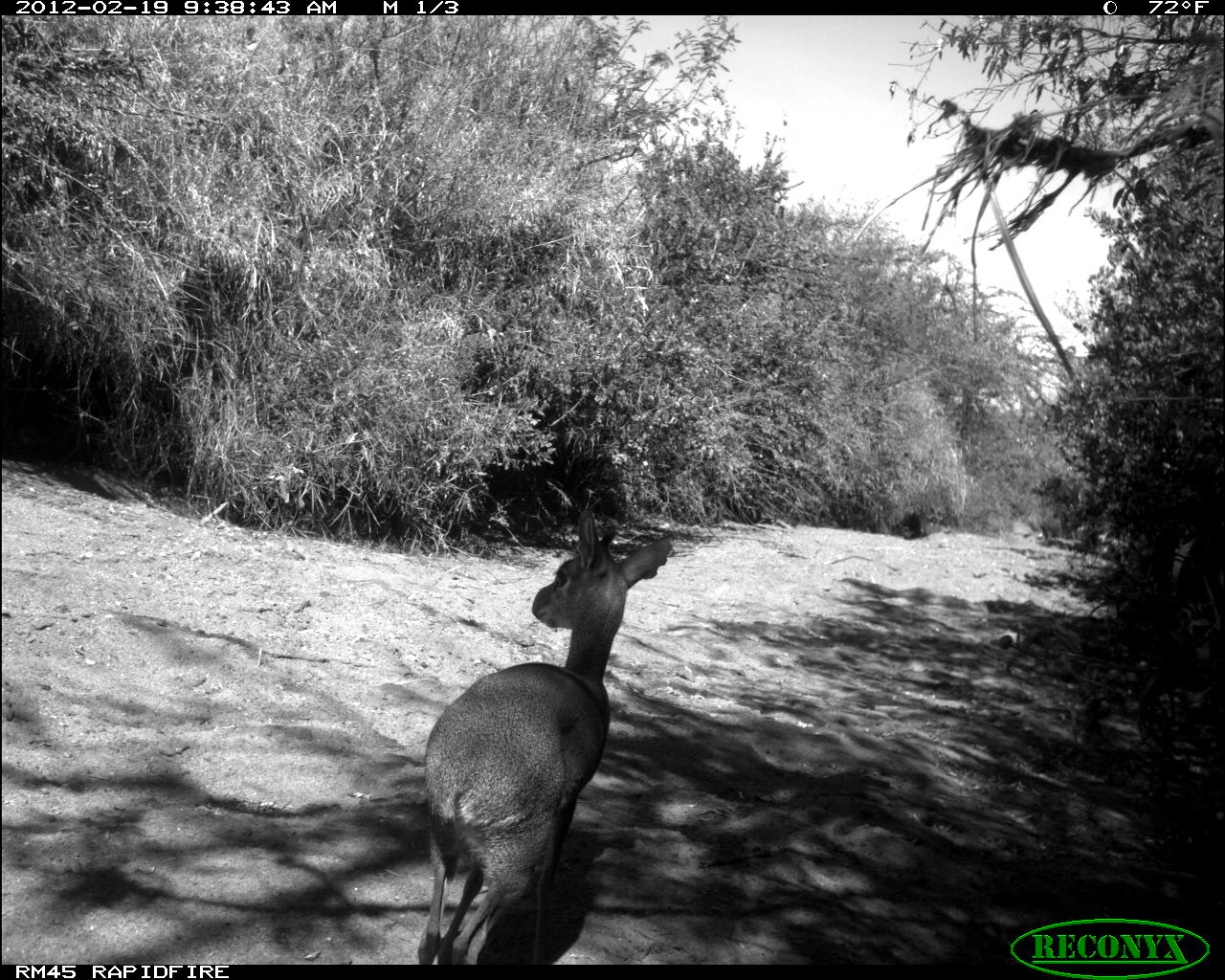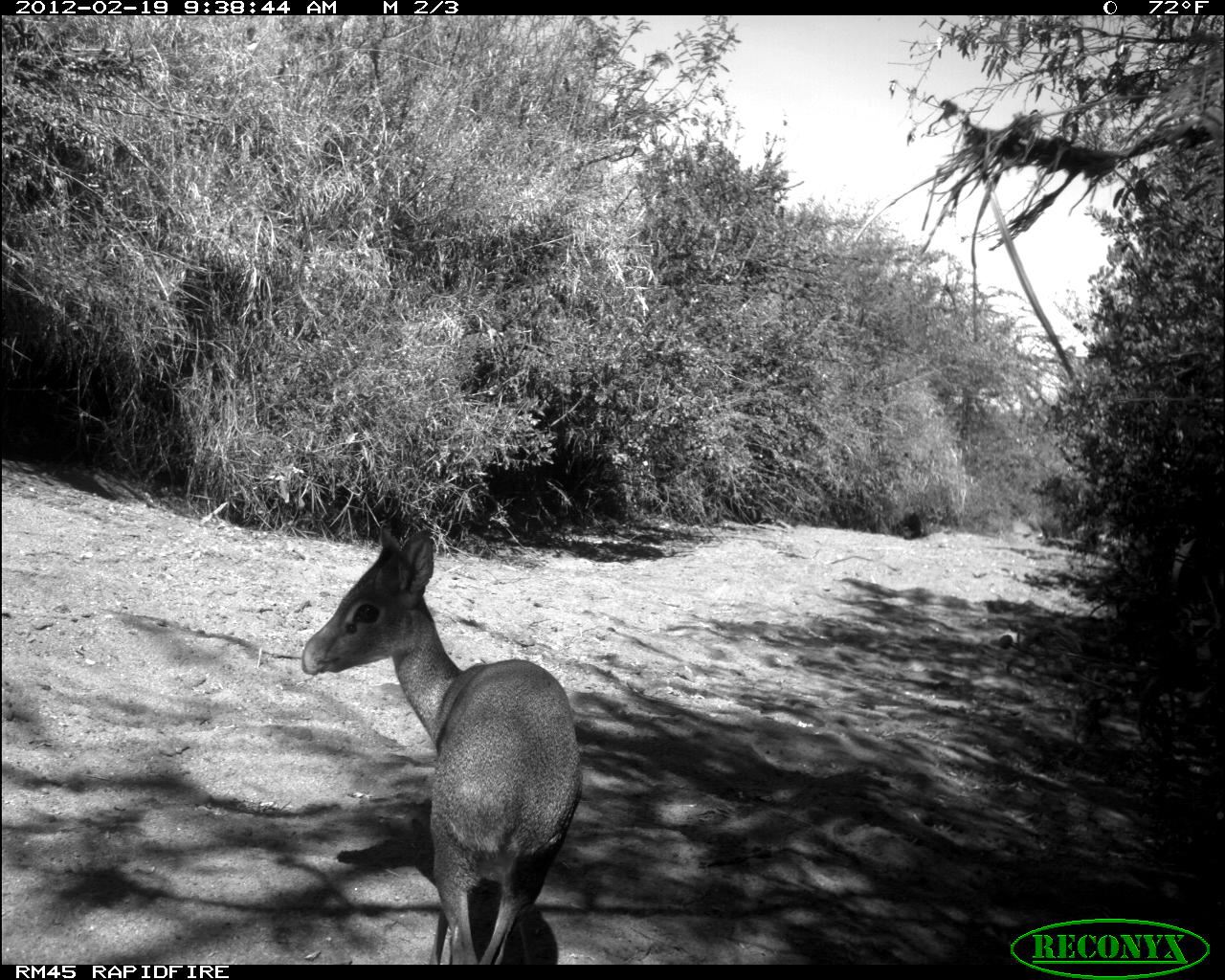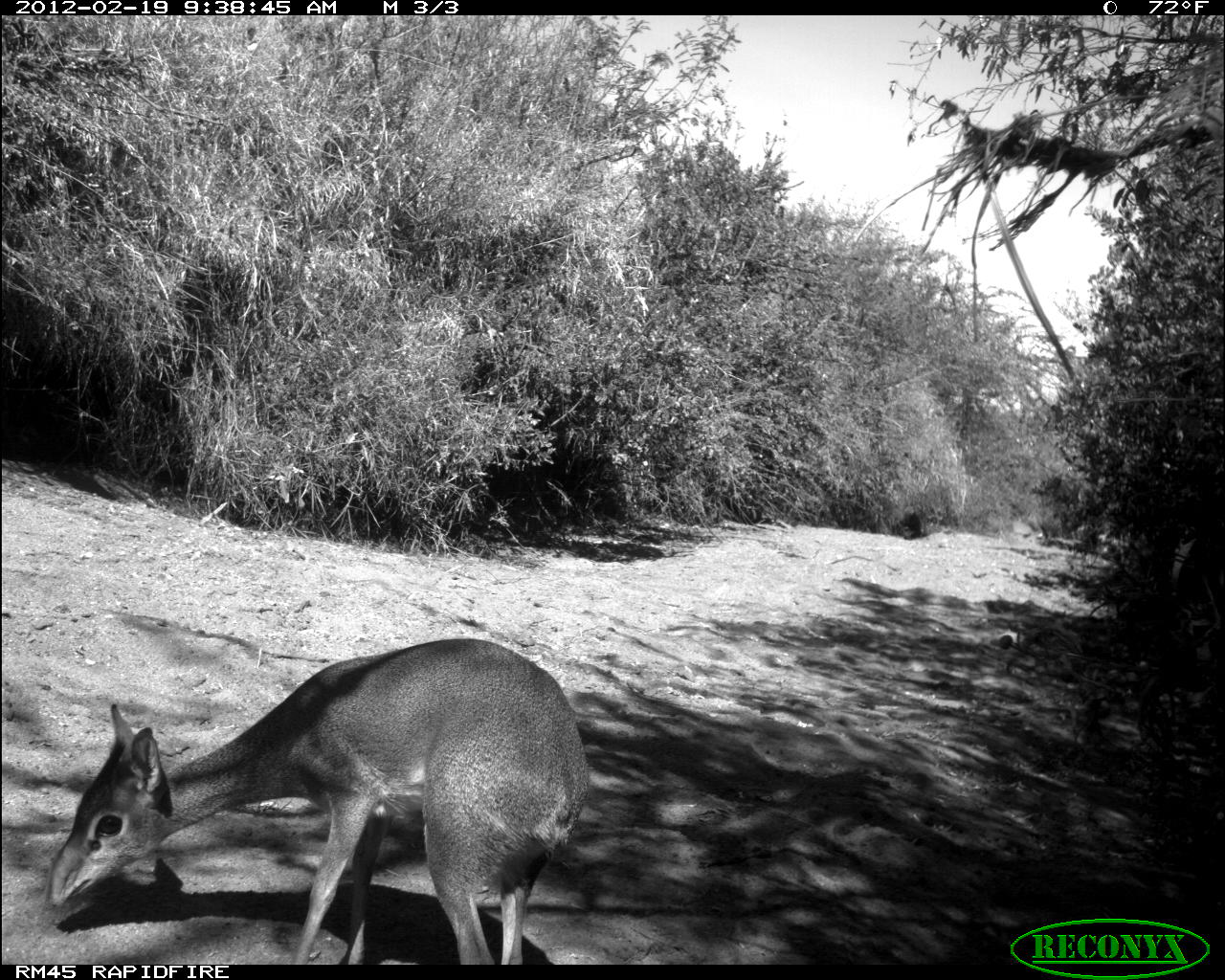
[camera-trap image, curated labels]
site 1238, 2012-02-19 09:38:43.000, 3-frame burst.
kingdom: Animalia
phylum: Chordata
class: Mammalia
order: Artiodactyla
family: Bovidae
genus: Madoqua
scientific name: Madoqua guentheri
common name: günther's dik-dik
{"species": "Madoqua guentheri (günther's dik-dik)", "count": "1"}